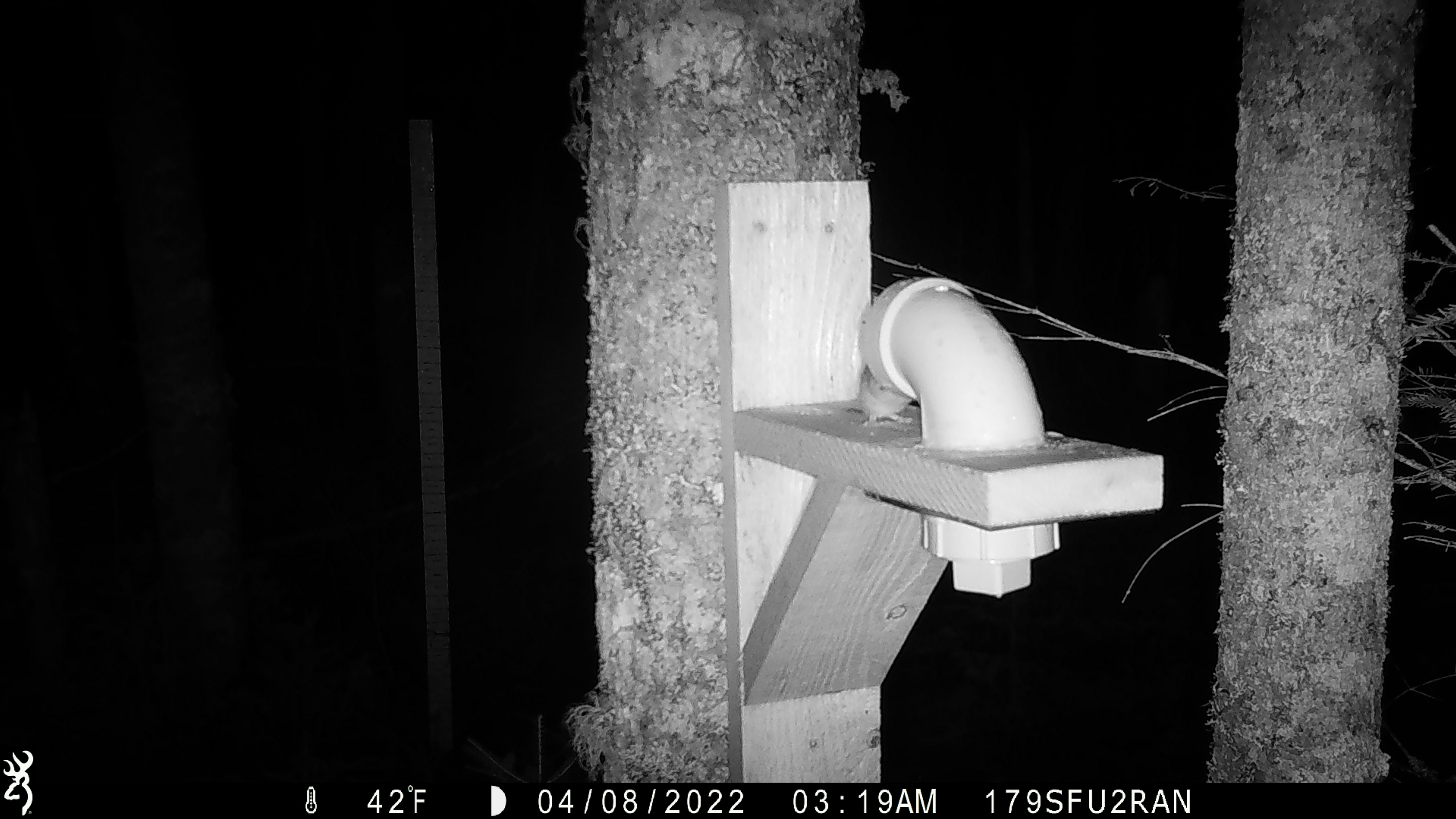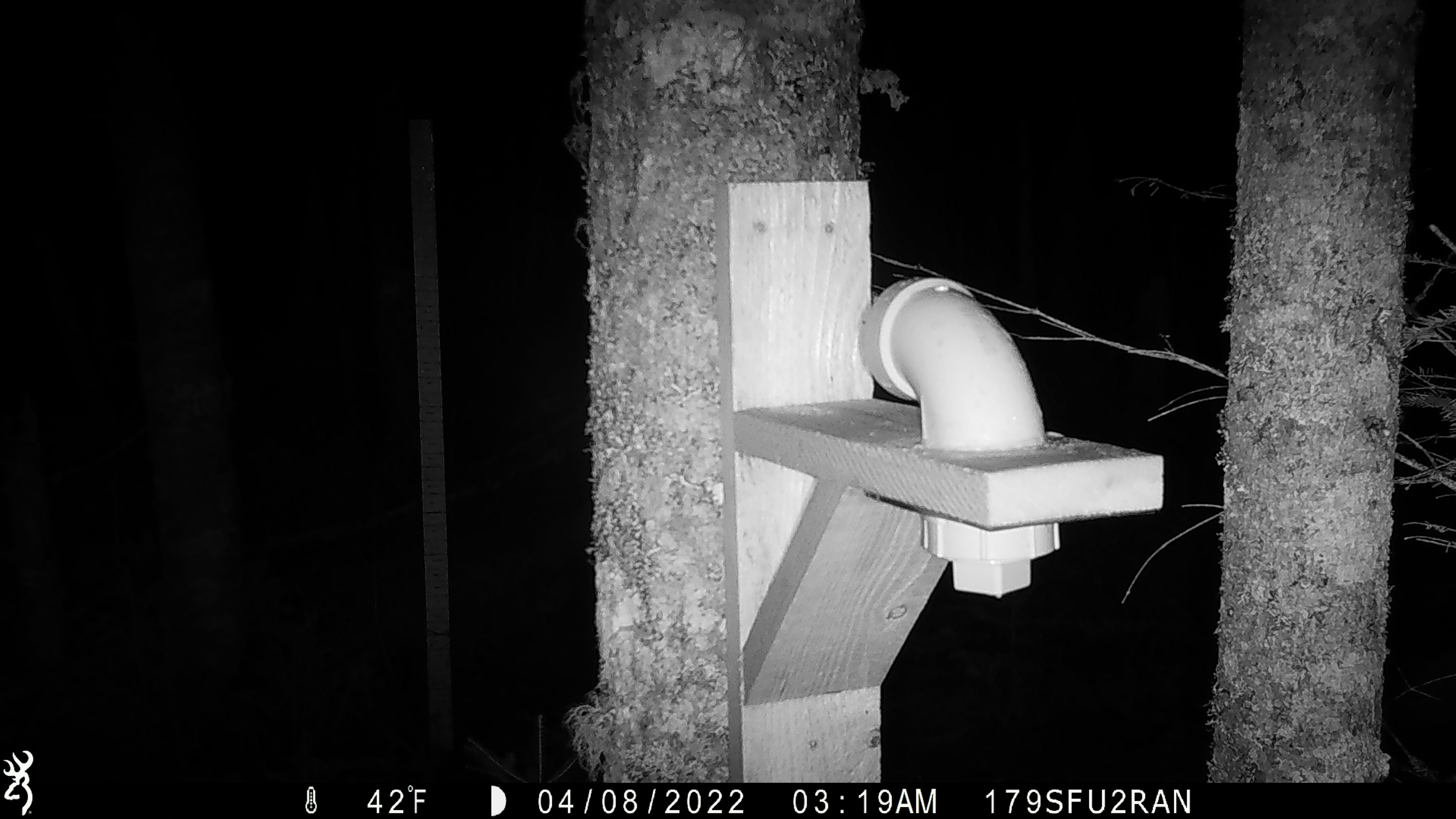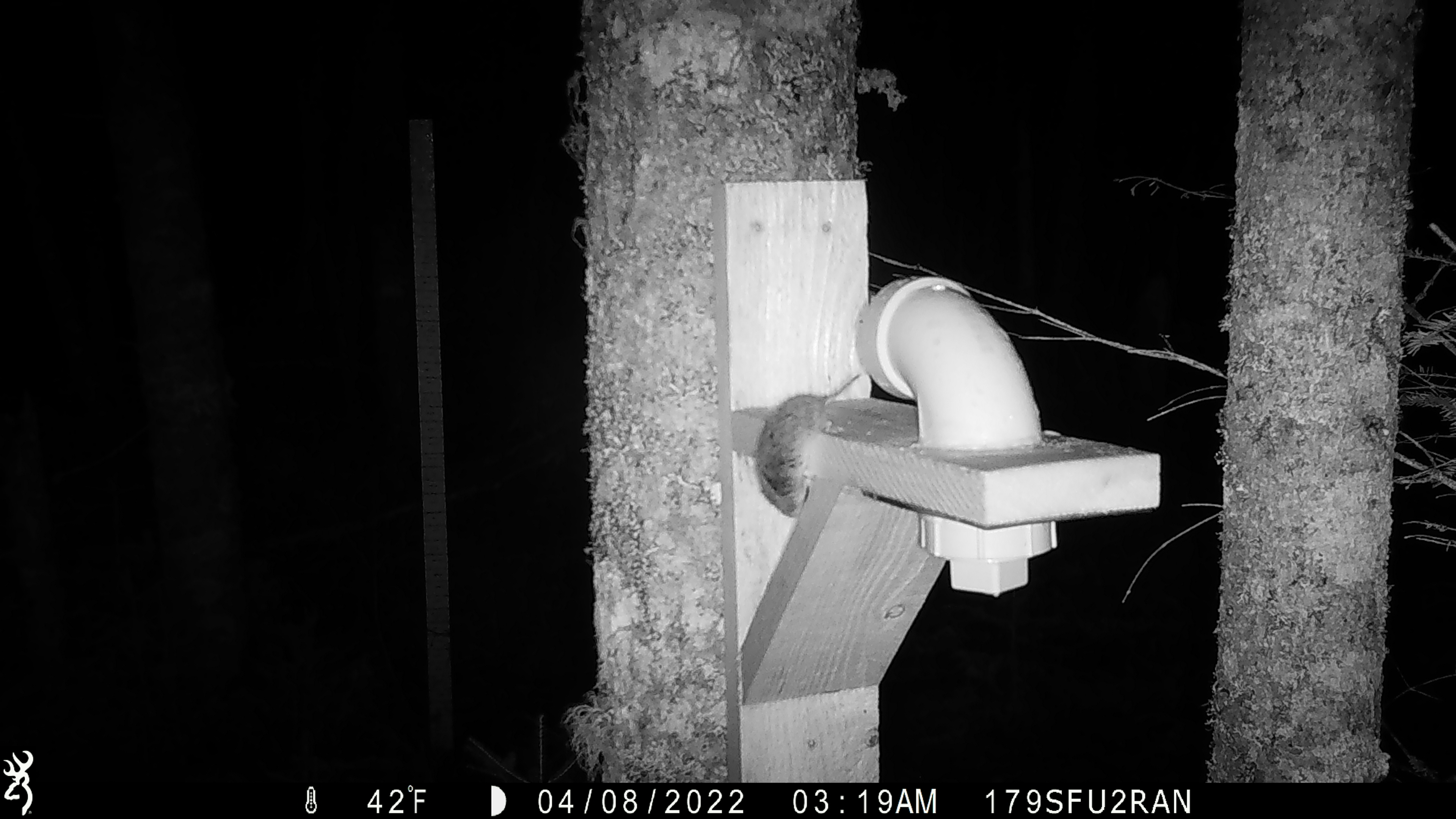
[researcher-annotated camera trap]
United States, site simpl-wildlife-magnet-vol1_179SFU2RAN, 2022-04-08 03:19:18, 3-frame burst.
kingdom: Animalia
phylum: Chordata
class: Mammalia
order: Rodentia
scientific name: Rodentia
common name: mouse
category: mouse sp.